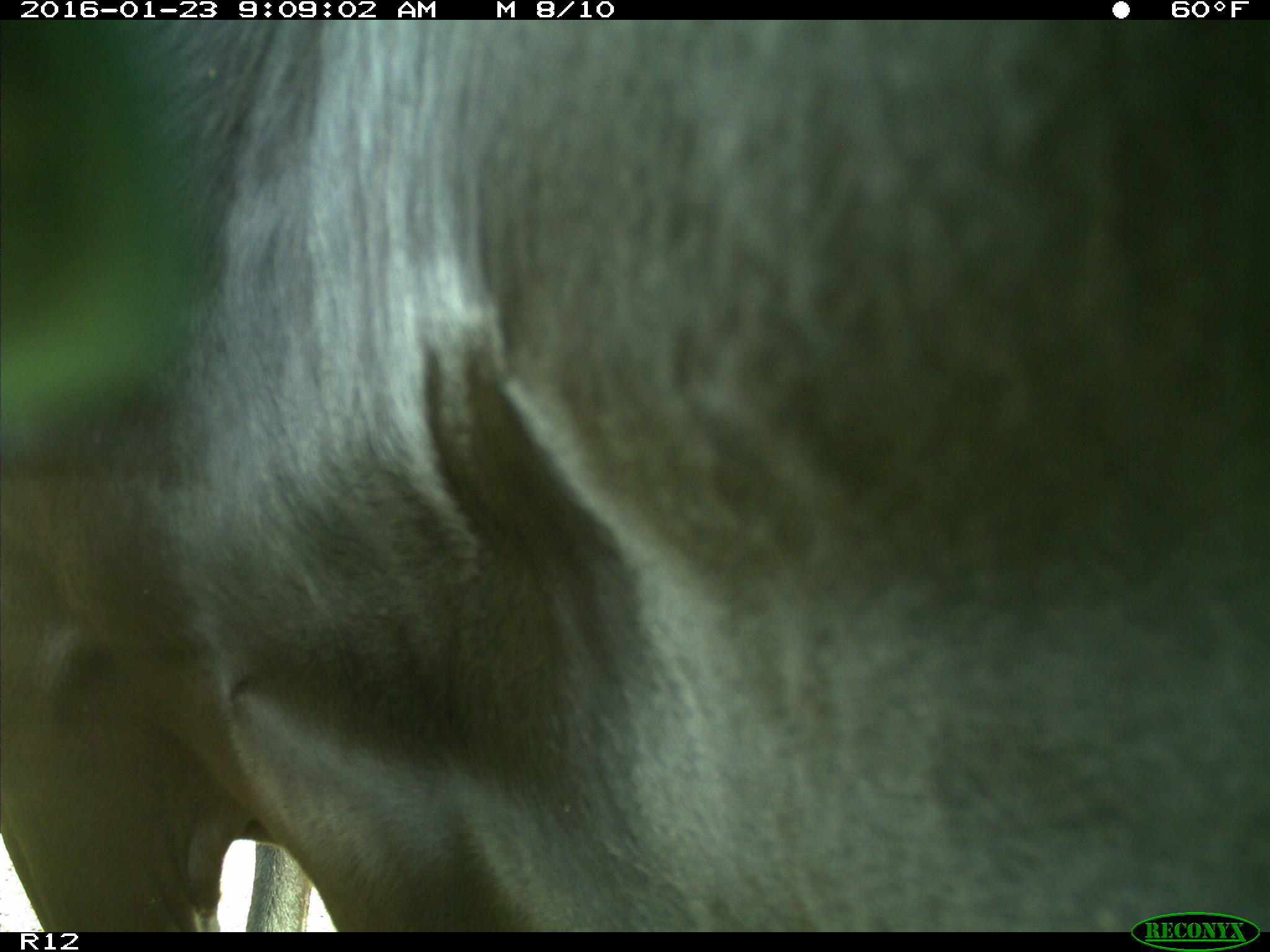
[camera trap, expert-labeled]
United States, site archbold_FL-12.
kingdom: Animalia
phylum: Chordata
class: Mammalia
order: Artiodactyla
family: Bovidae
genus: Bos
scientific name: Bos taurus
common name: domestic cow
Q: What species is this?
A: Bos taurus (domestic cow).